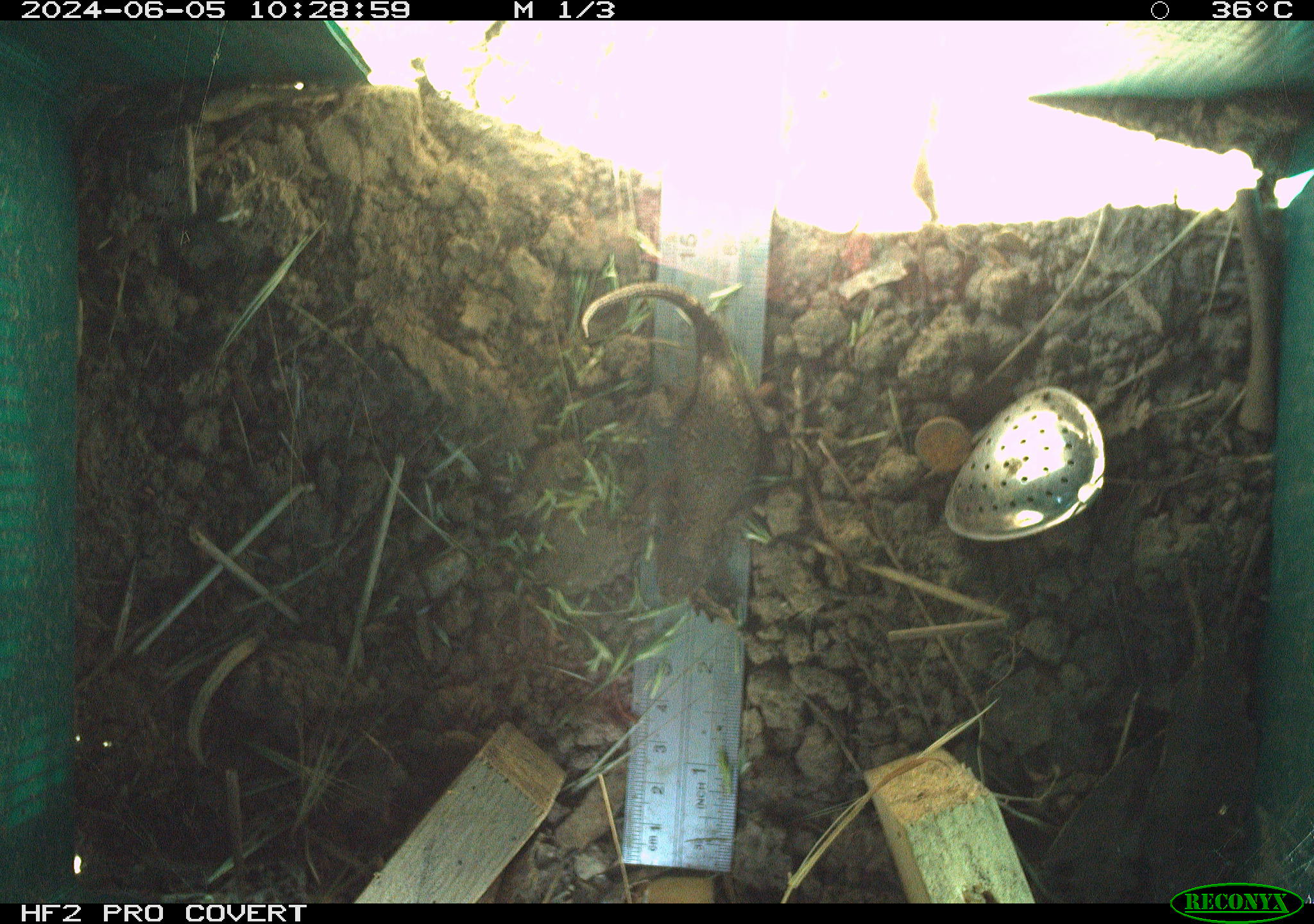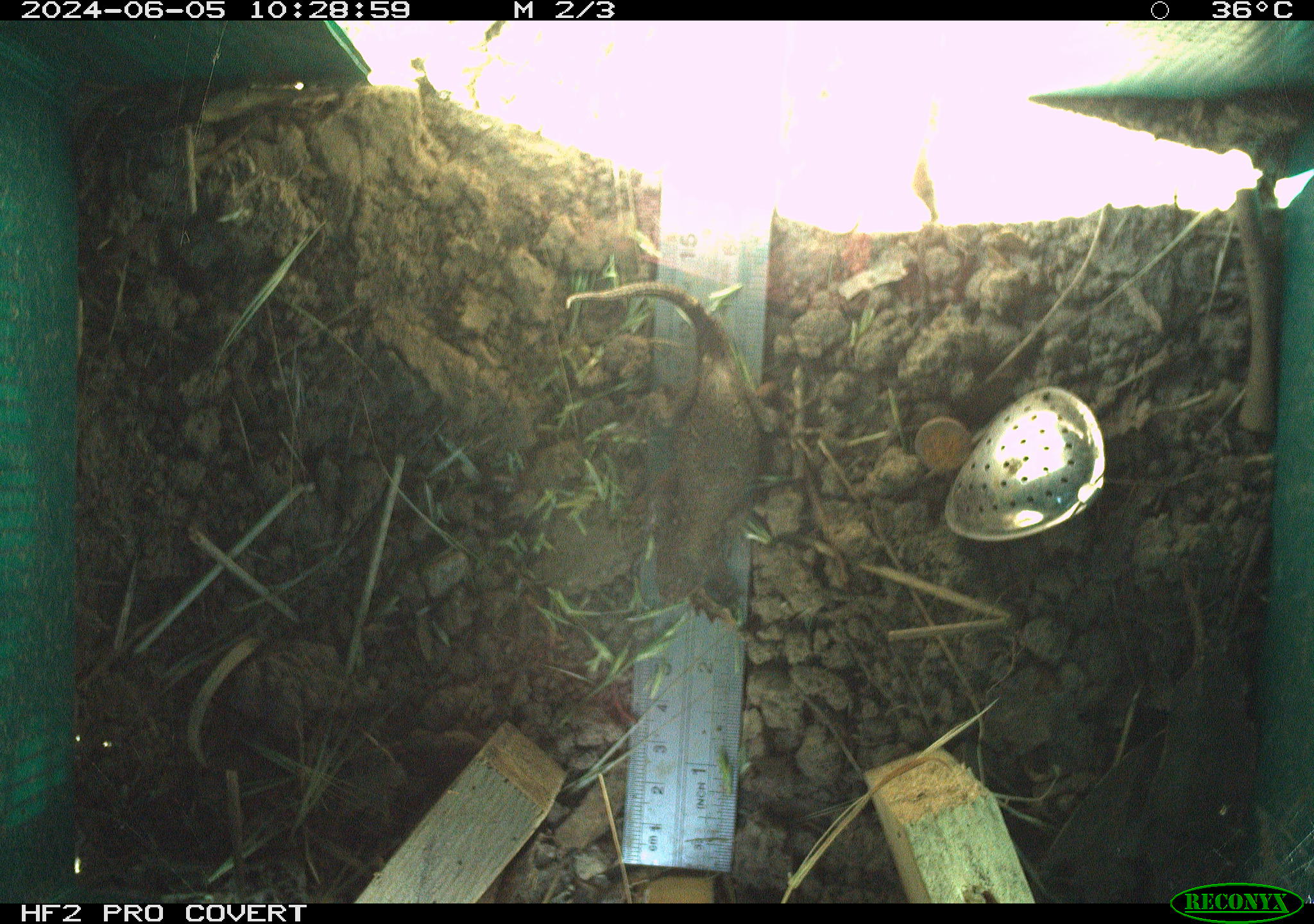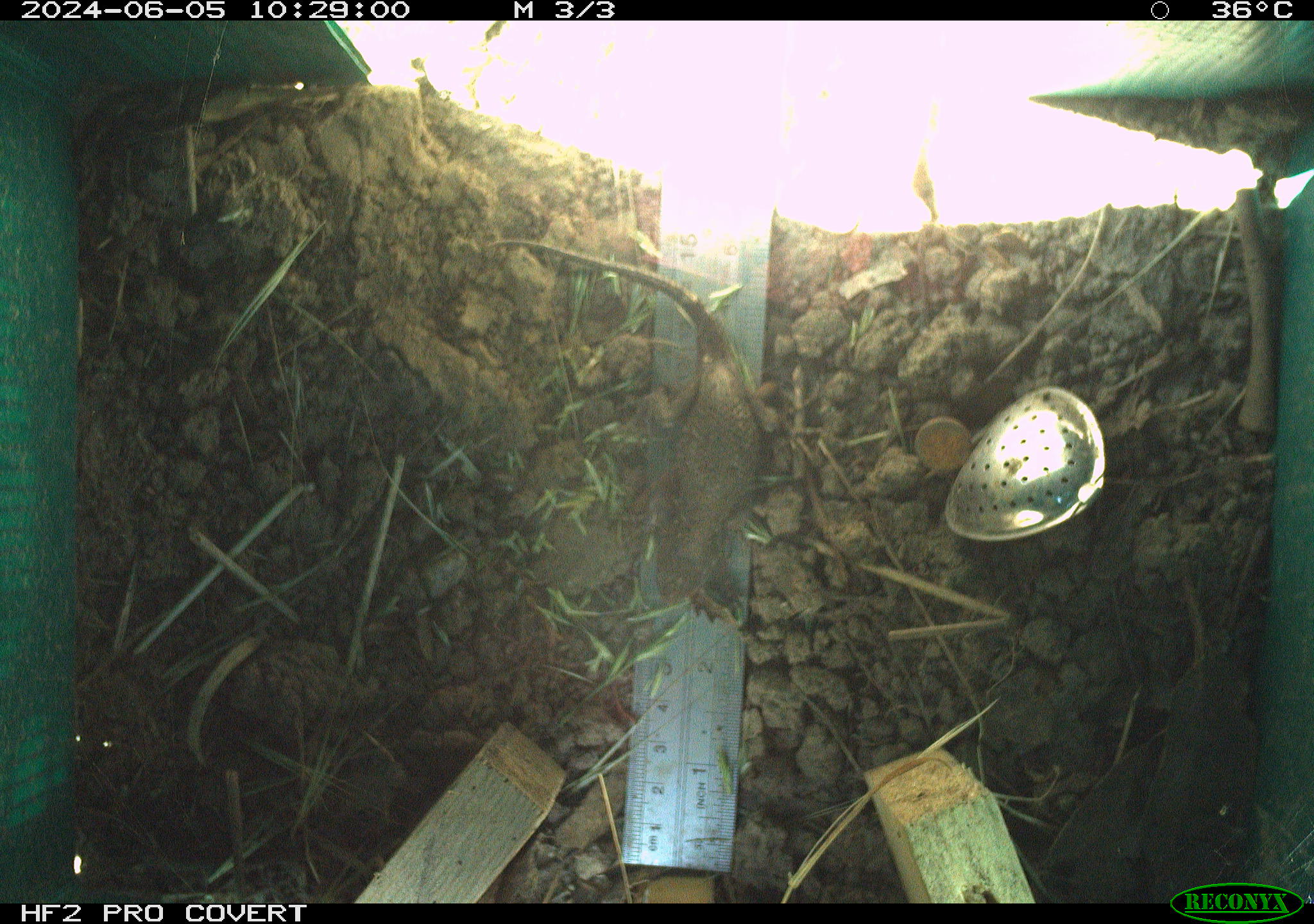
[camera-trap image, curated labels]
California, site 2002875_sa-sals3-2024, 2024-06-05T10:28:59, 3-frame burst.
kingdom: Animalia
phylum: Chordata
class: Reptilia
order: Squamata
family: Phrynosomatidae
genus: Sceloporus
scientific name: Sceloporus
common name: spiny lizards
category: sceloporus species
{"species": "sceloporus species (spiny lizards) (Sceloporus)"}